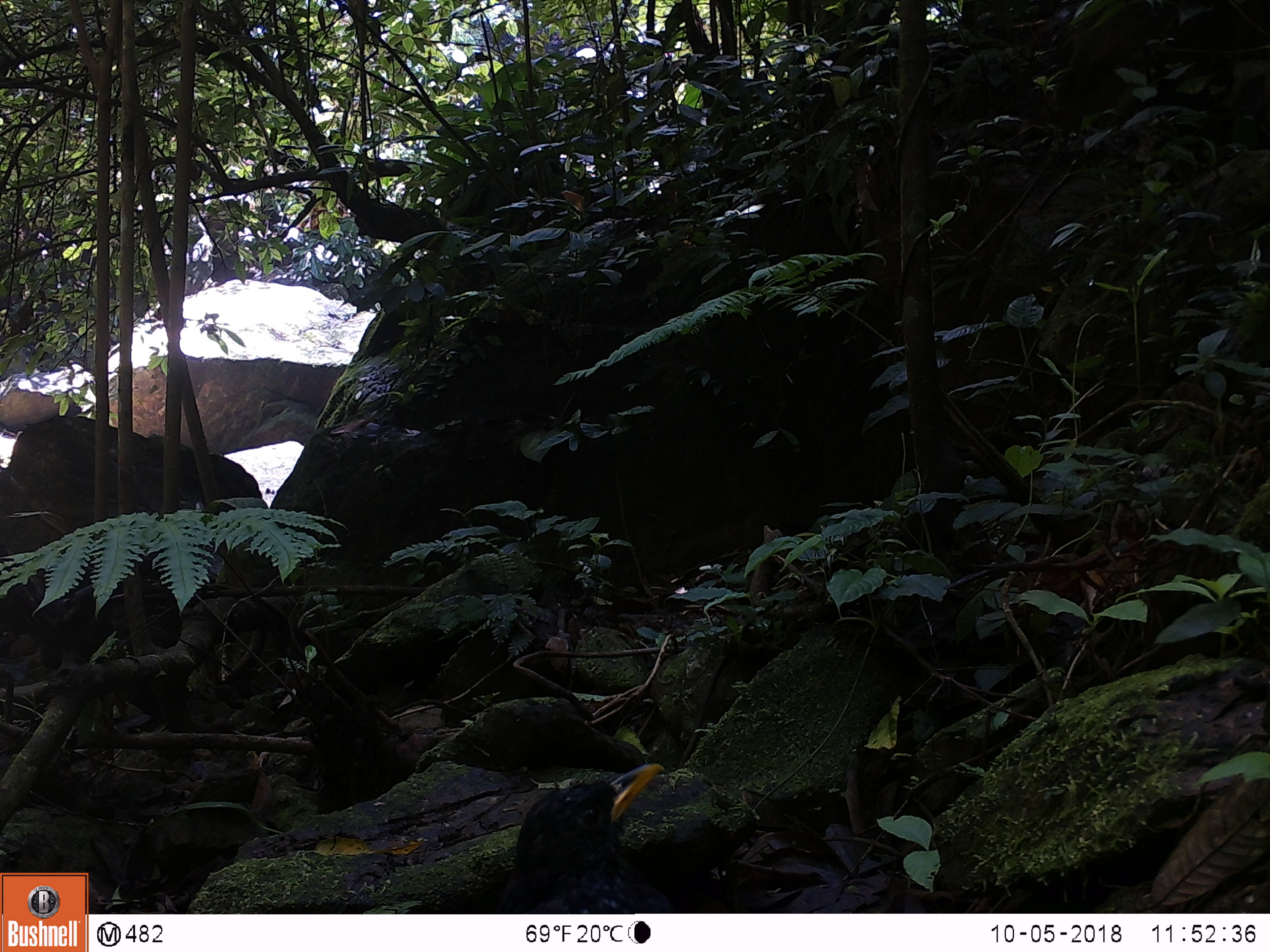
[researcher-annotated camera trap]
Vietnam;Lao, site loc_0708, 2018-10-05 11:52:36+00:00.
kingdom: Animalia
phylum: Chordata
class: Aves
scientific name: Aves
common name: bird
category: unidentified bird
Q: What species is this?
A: Unidentified bird (bird) (Aves).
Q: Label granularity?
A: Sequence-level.